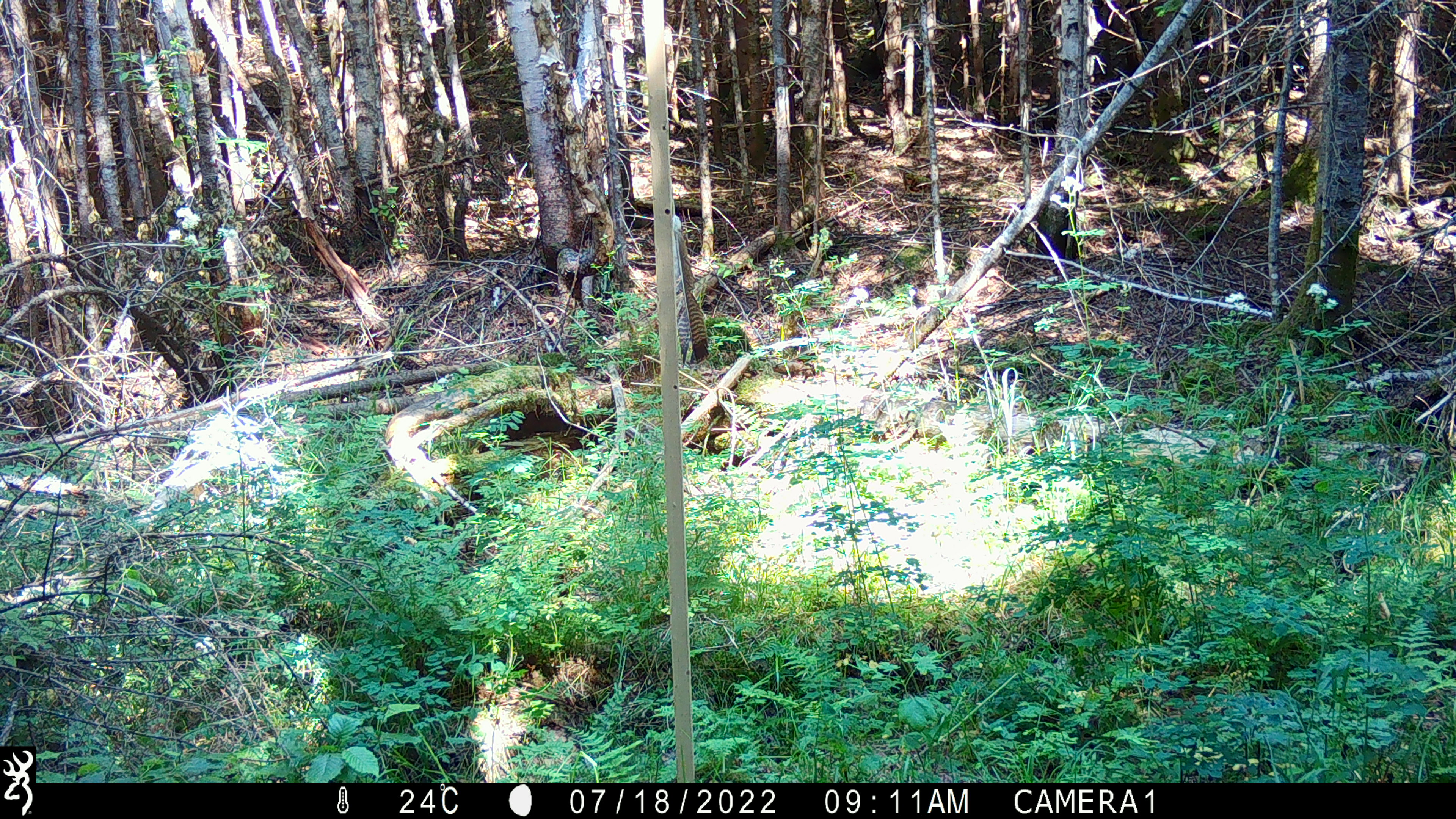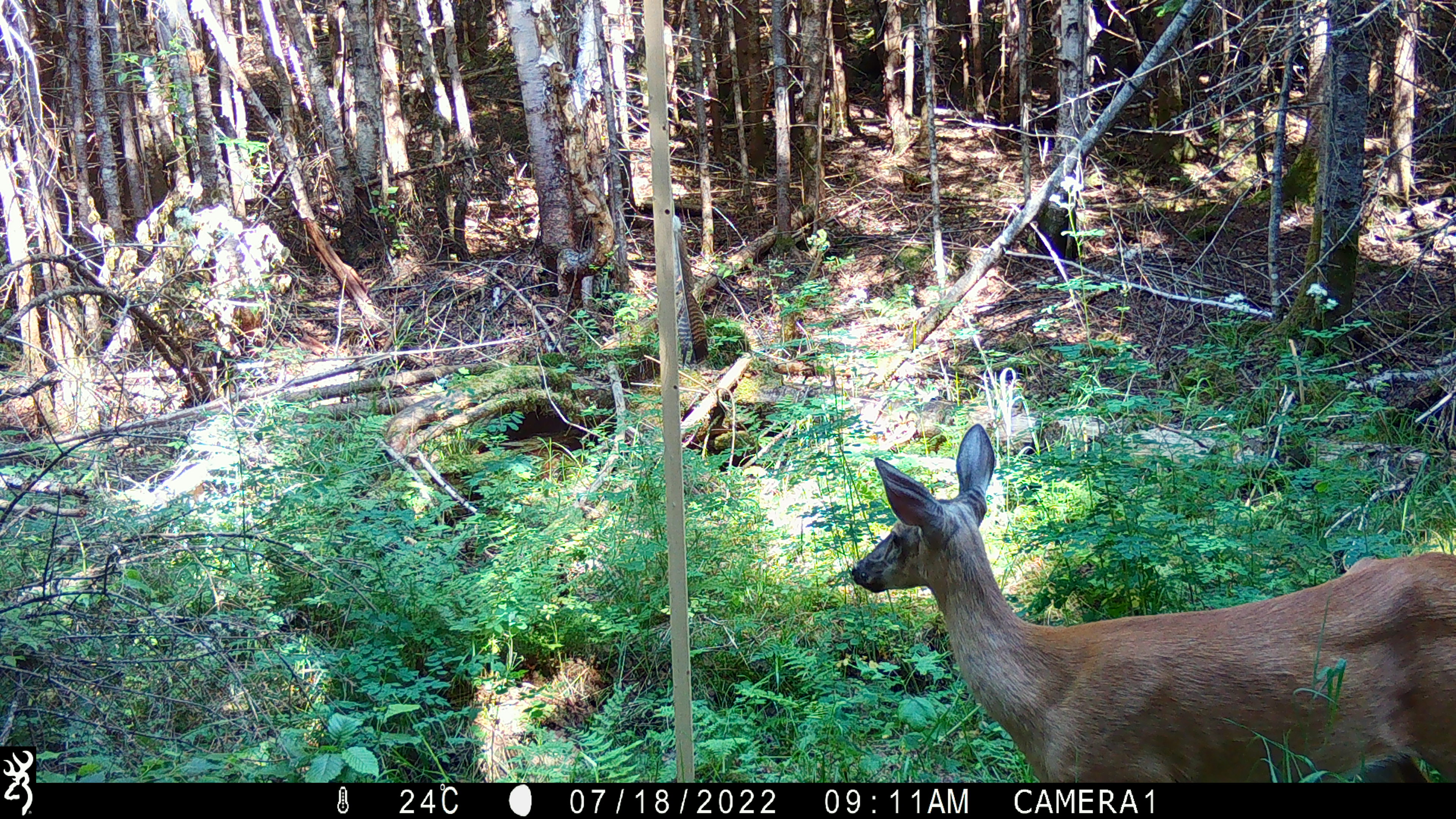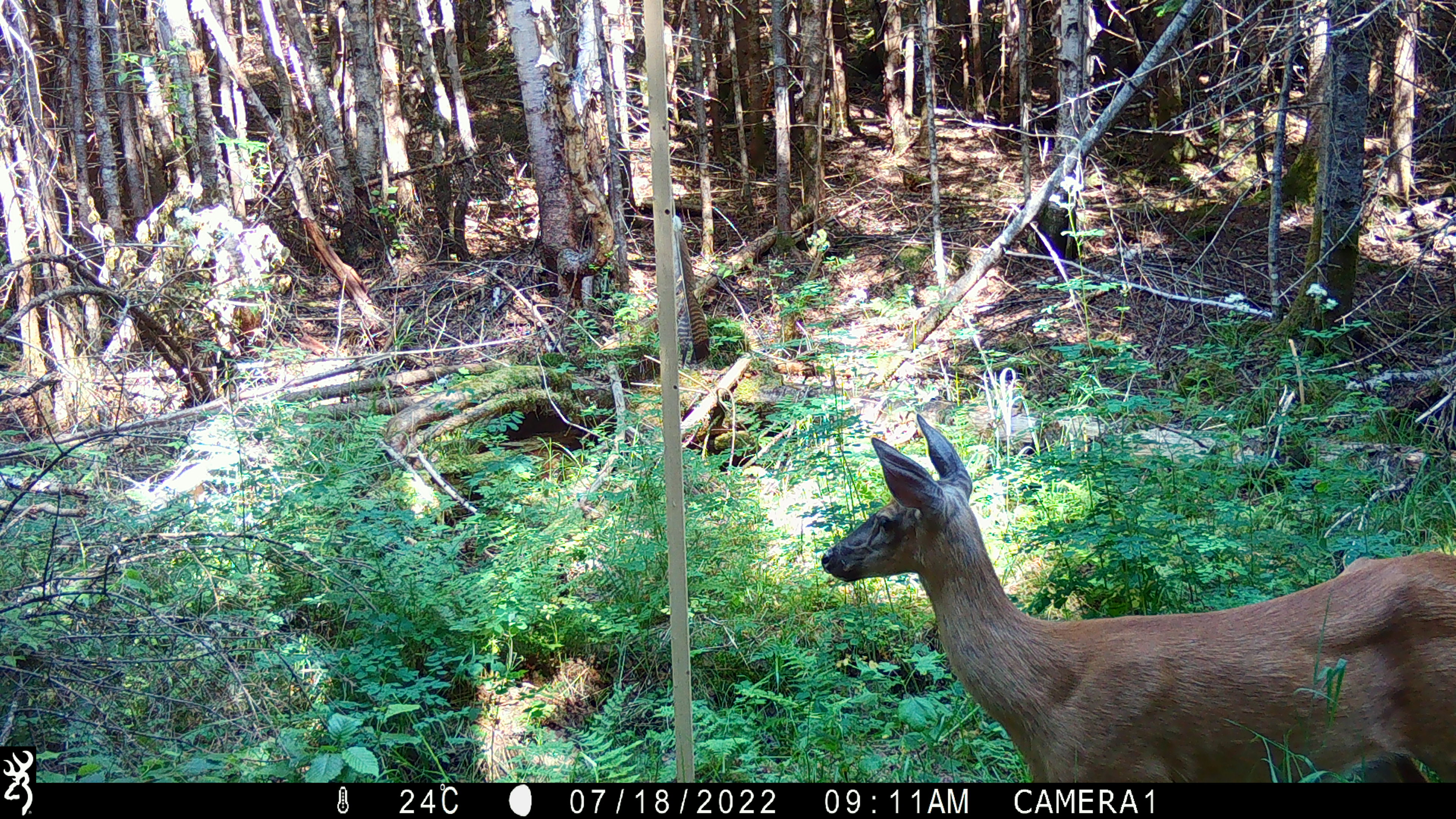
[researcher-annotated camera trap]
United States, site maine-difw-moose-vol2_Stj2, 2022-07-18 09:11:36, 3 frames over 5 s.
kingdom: Animalia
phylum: Chordata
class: Mammalia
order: Artiodactyla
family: Cervidae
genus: Odocoileus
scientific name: Odocoileus virginianus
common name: white-tailed deer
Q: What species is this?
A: White-tailed deer (Odocoileus virginianus).